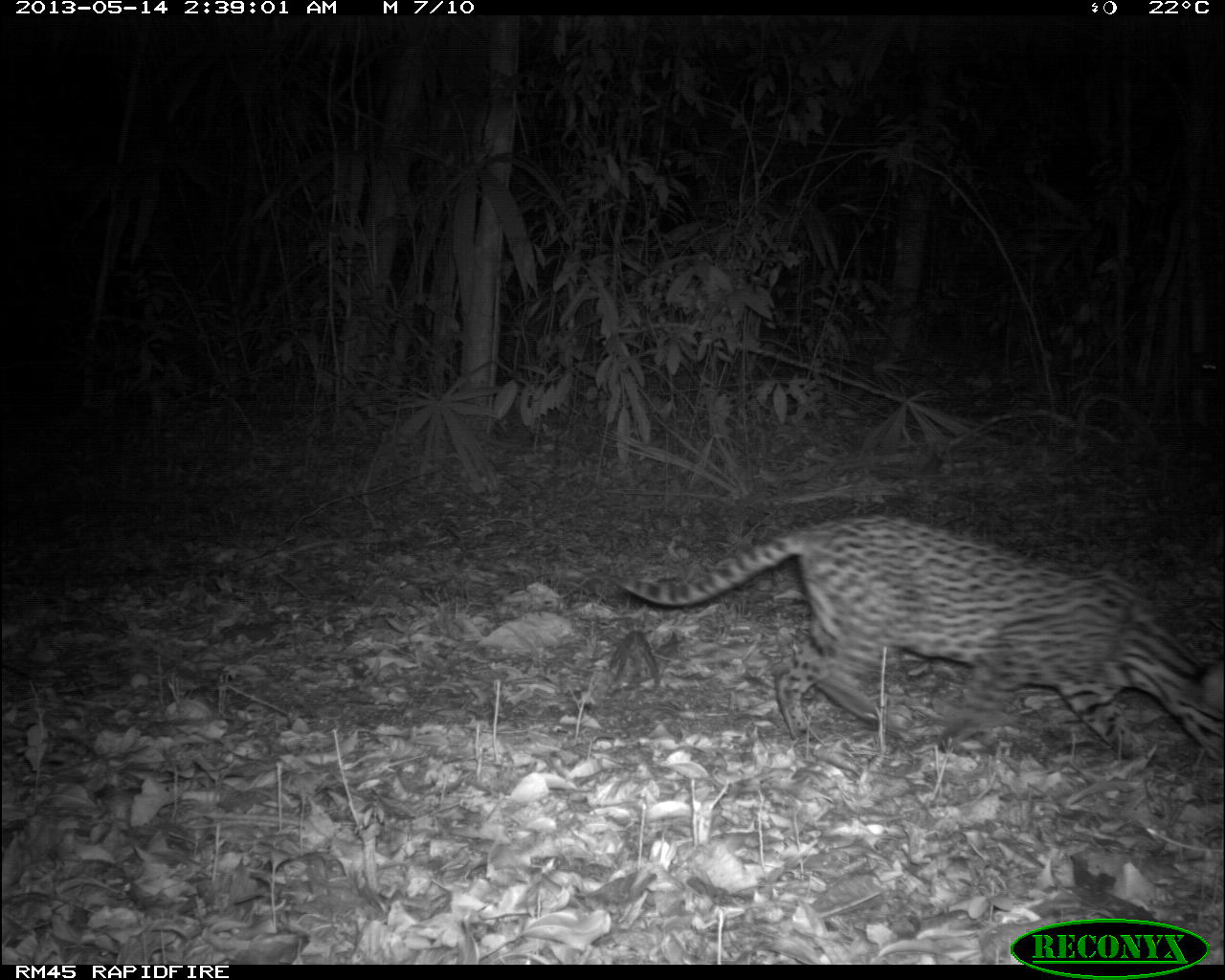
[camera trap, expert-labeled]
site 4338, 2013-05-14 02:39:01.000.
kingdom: Animalia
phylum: Chordata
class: Mammalia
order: Carnivora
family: Felidae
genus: Leopardus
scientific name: Leopardus pardalis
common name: ocelot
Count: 1.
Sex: female.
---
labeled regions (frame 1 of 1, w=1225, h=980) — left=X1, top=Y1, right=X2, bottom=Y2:
leopardus pardalis: left=612, top=510, right=1225, bottom=756